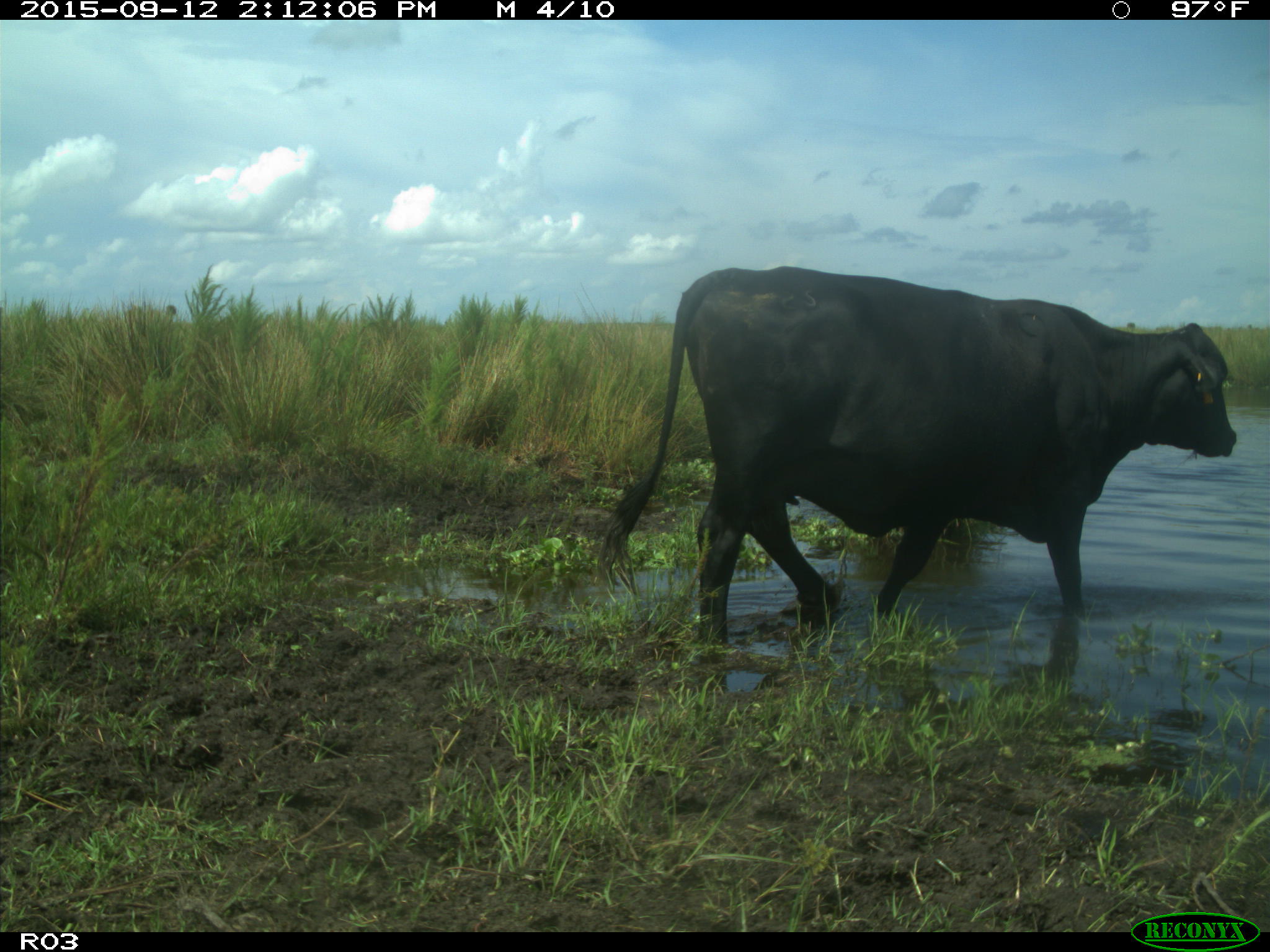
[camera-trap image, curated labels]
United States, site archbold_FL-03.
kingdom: Animalia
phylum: Chordata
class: Mammalia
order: Artiodactyla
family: Bovidae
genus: Bos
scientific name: Bos taurus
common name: domestic cow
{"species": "Bos taurus (domestic cow)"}